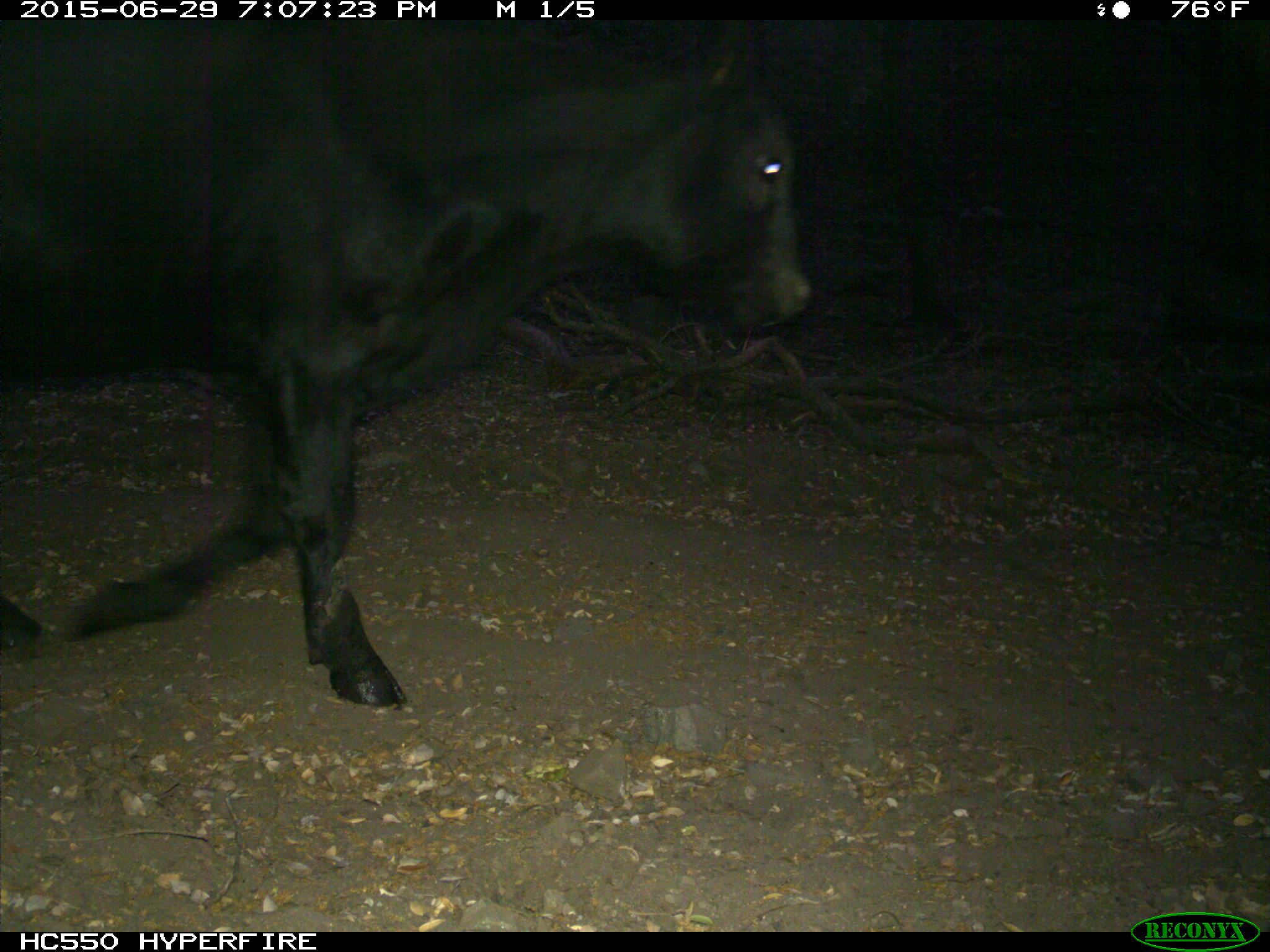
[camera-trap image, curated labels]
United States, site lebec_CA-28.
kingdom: Animalia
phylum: Chordata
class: Mammalia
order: Artiodactyla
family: Bovidae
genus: Bos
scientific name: Bos taurus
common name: domestic cow